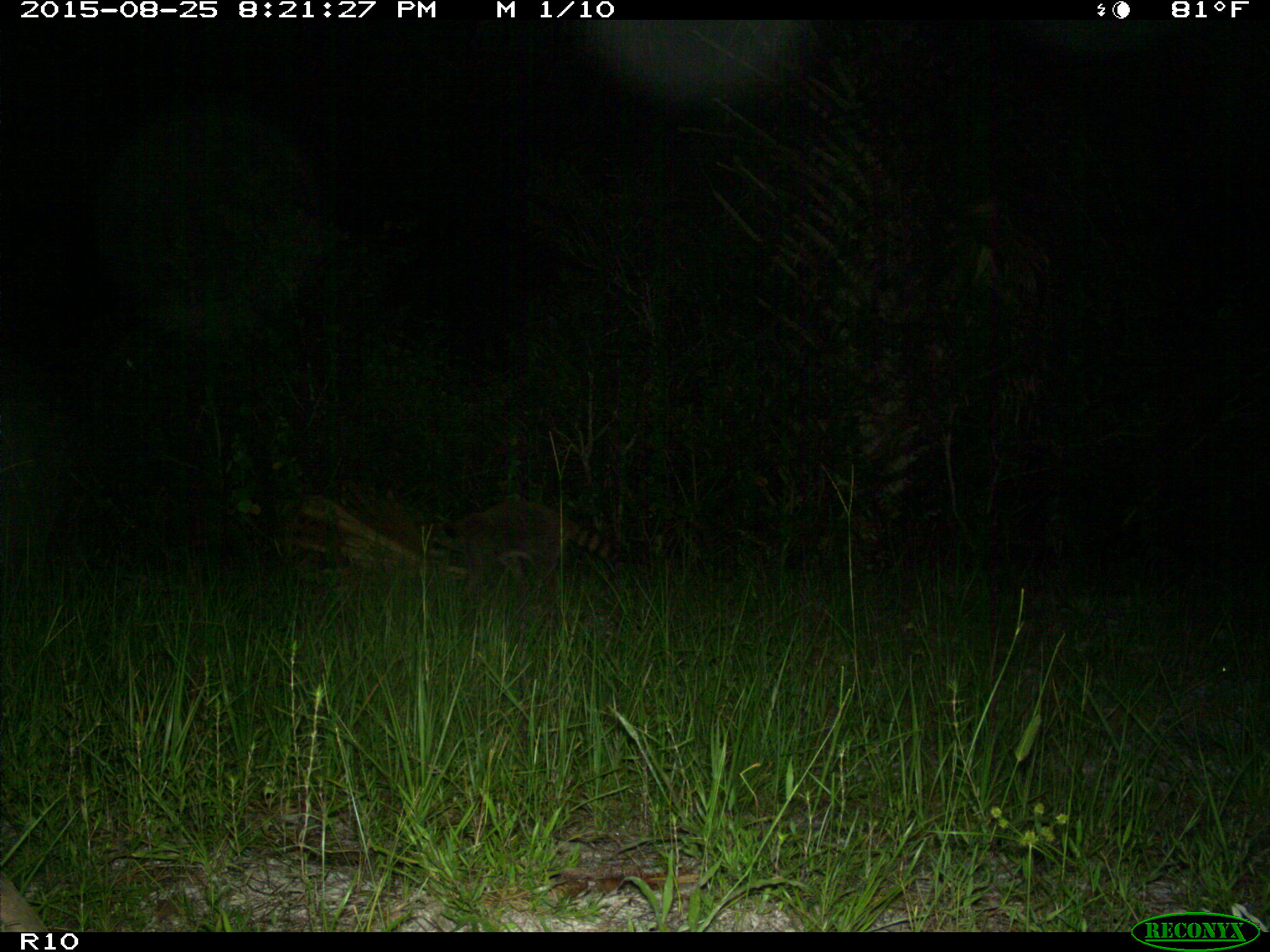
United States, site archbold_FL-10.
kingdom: Animalia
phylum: Chordata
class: Mammalia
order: Carnivora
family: Procyonidae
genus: Procyon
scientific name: Procyon lotor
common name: common raccoon